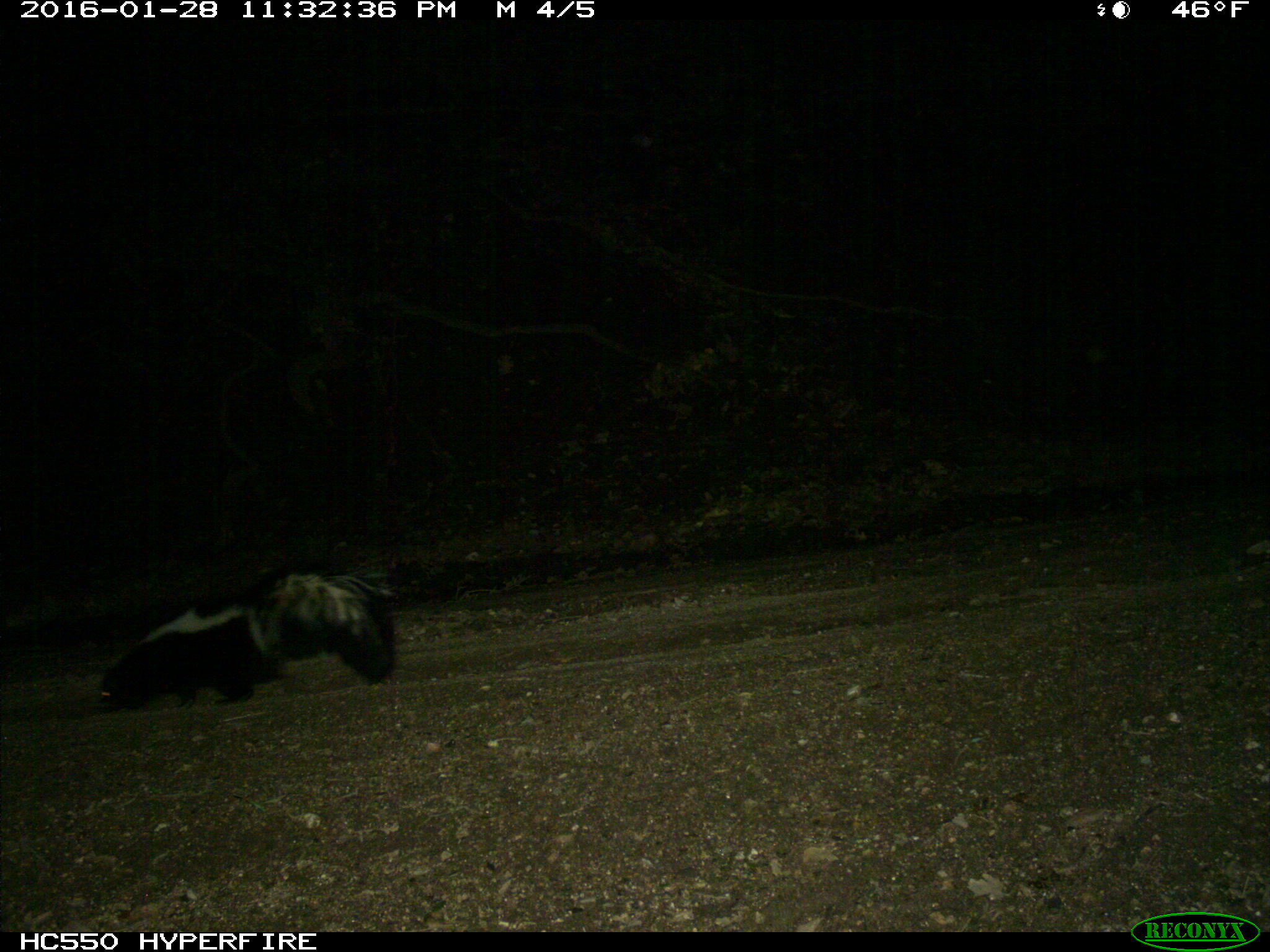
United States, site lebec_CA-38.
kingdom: Animalia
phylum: Chordata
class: Mammalia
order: Carnivora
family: Mephitidae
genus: Mephitis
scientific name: Mephitis mephitis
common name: striped skunk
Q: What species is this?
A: Mephitis mephitis (striped skunk).